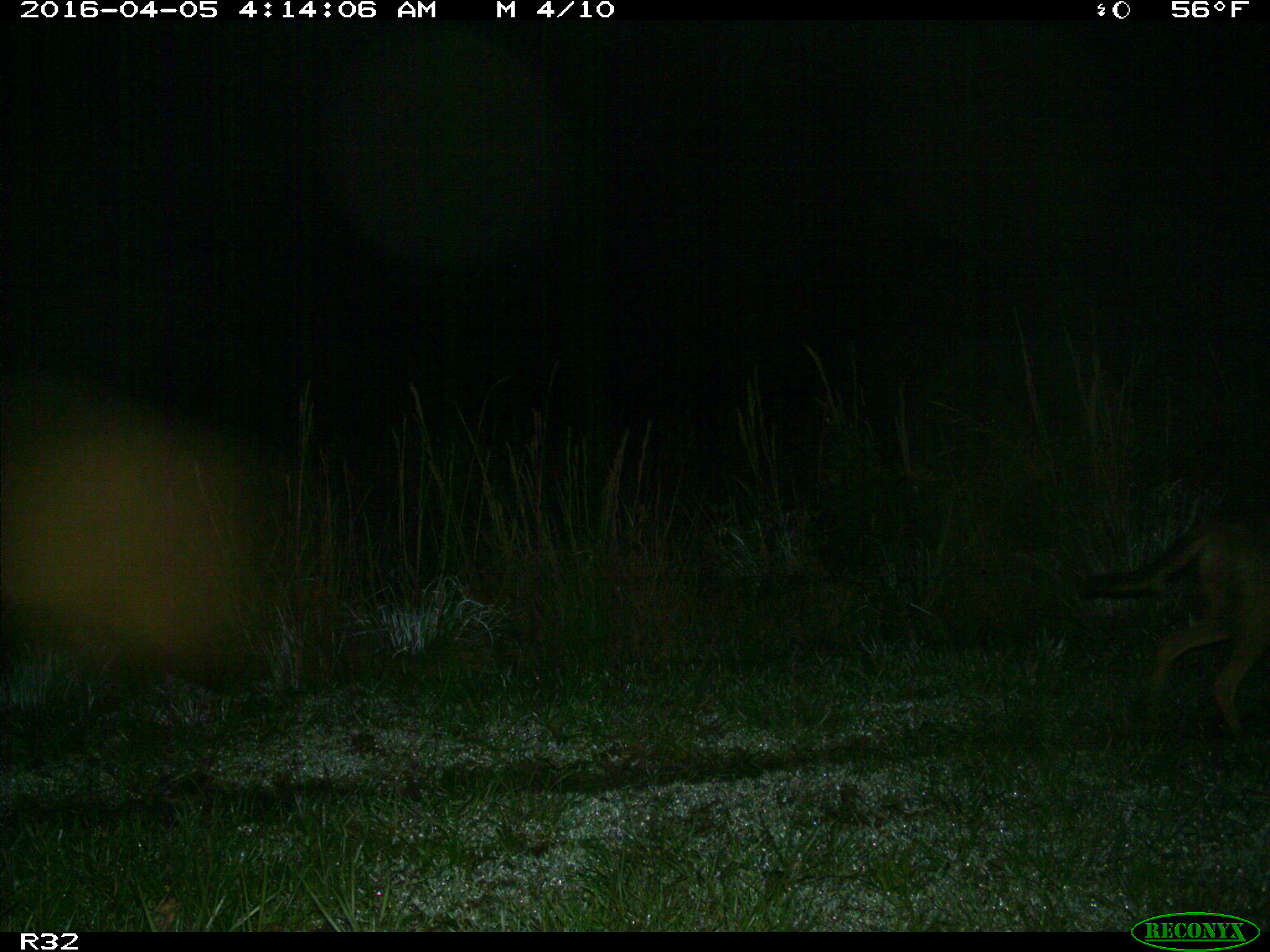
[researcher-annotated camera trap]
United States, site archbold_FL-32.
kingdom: Animalia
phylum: Chordata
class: Mammalia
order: Carnivora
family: Canidae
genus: Canis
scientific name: Canis latrans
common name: coyote